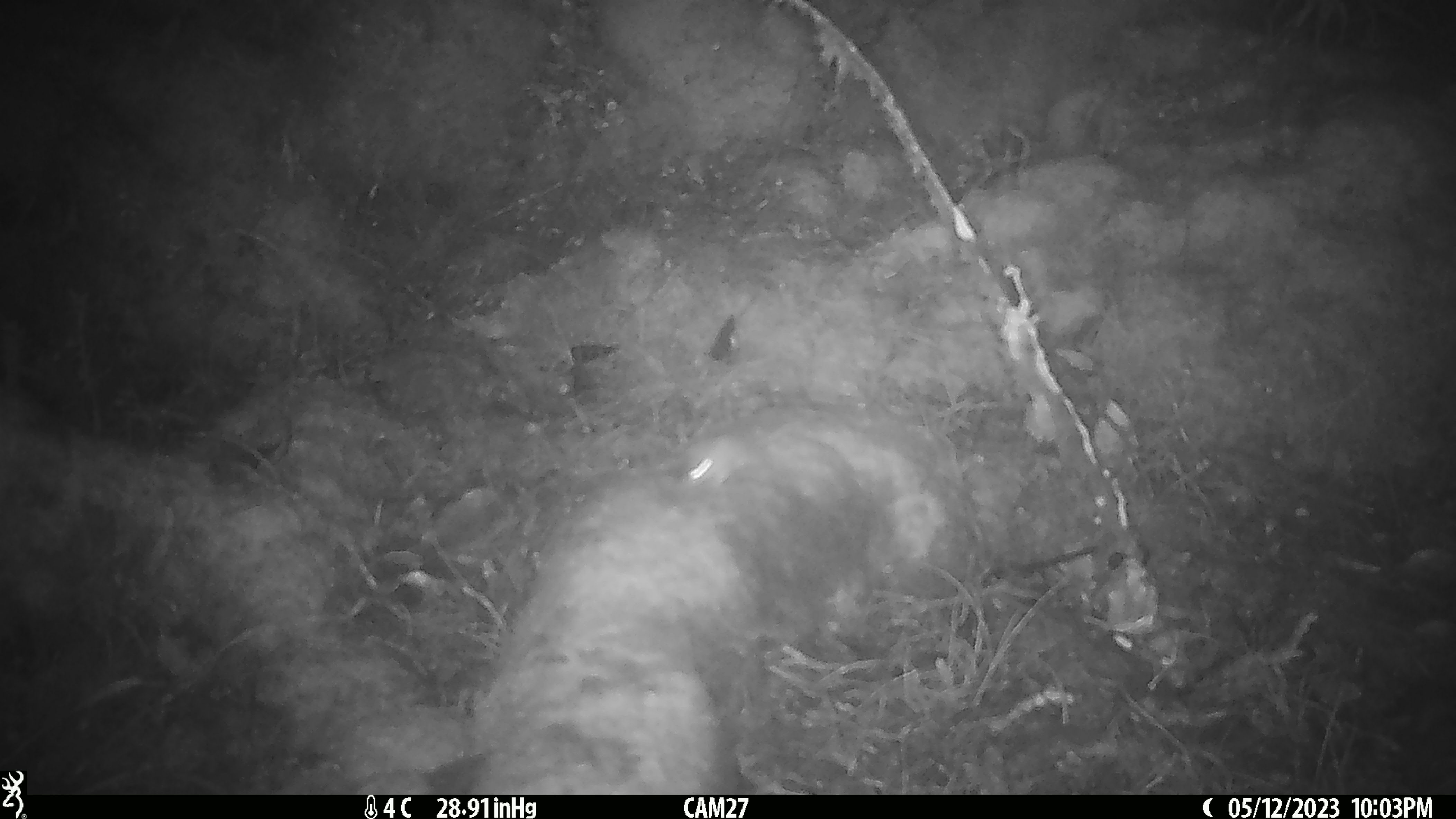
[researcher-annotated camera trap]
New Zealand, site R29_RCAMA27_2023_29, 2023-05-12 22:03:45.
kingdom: Animalia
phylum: Chordata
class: Mammalia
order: Rodentia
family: Muridae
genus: Mus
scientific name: Mus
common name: mouse